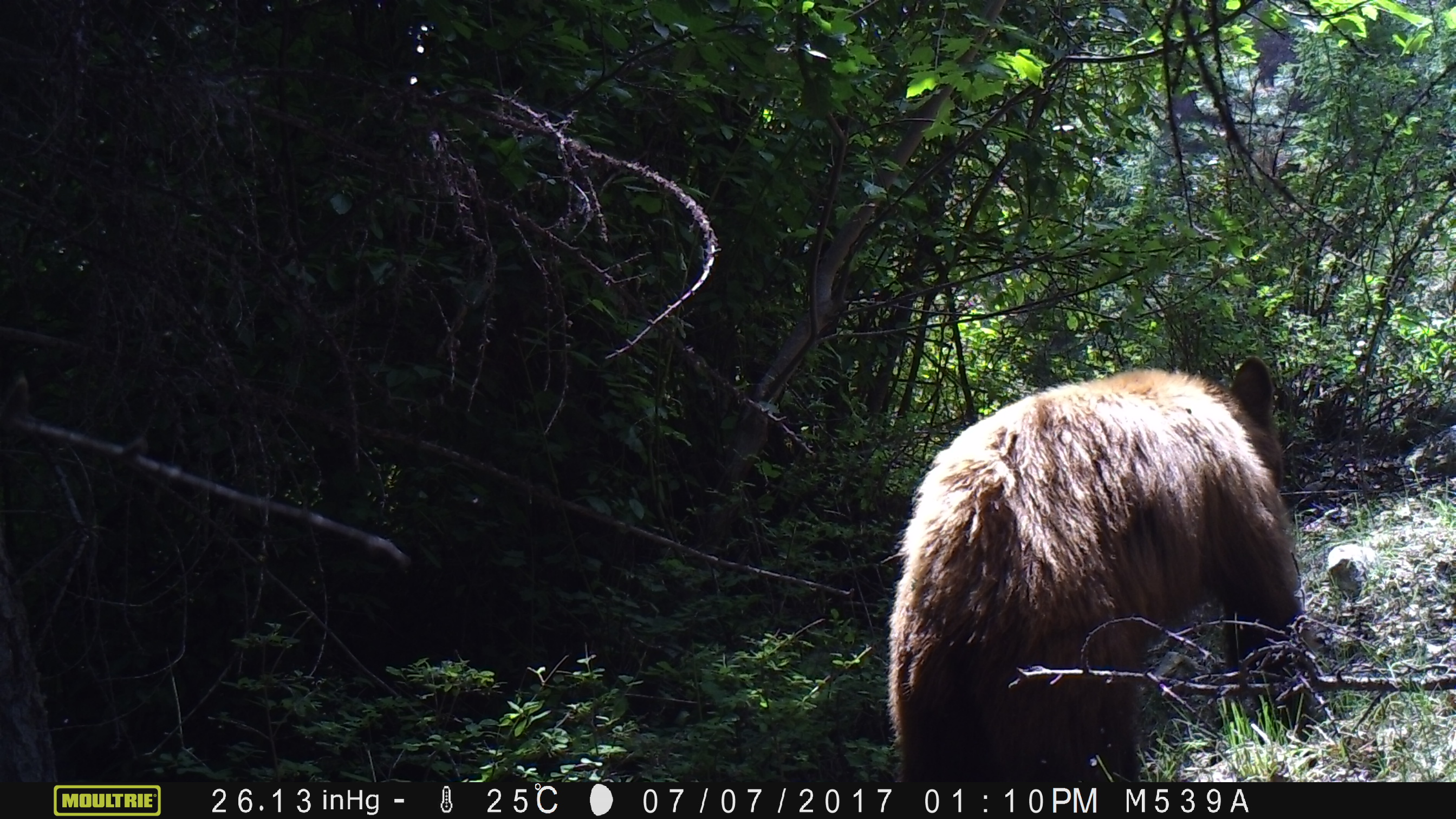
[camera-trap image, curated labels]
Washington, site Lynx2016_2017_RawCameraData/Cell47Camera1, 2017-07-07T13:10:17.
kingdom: Animalia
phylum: Chordata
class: Mammalia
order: Carnivora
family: Ursidae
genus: Ursus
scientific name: Ursus americanus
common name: american black bear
Ursus americanus (american black bear). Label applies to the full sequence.